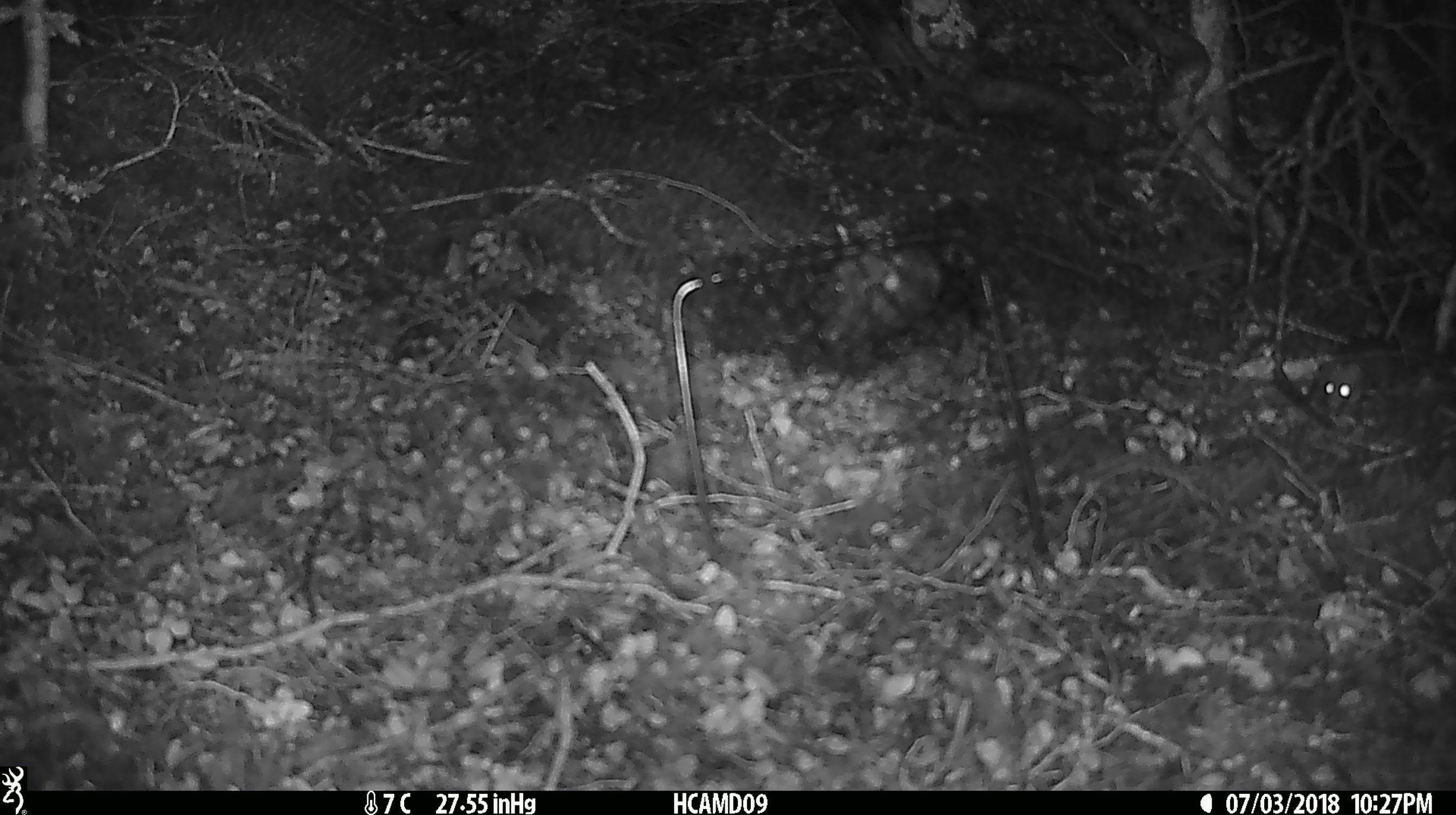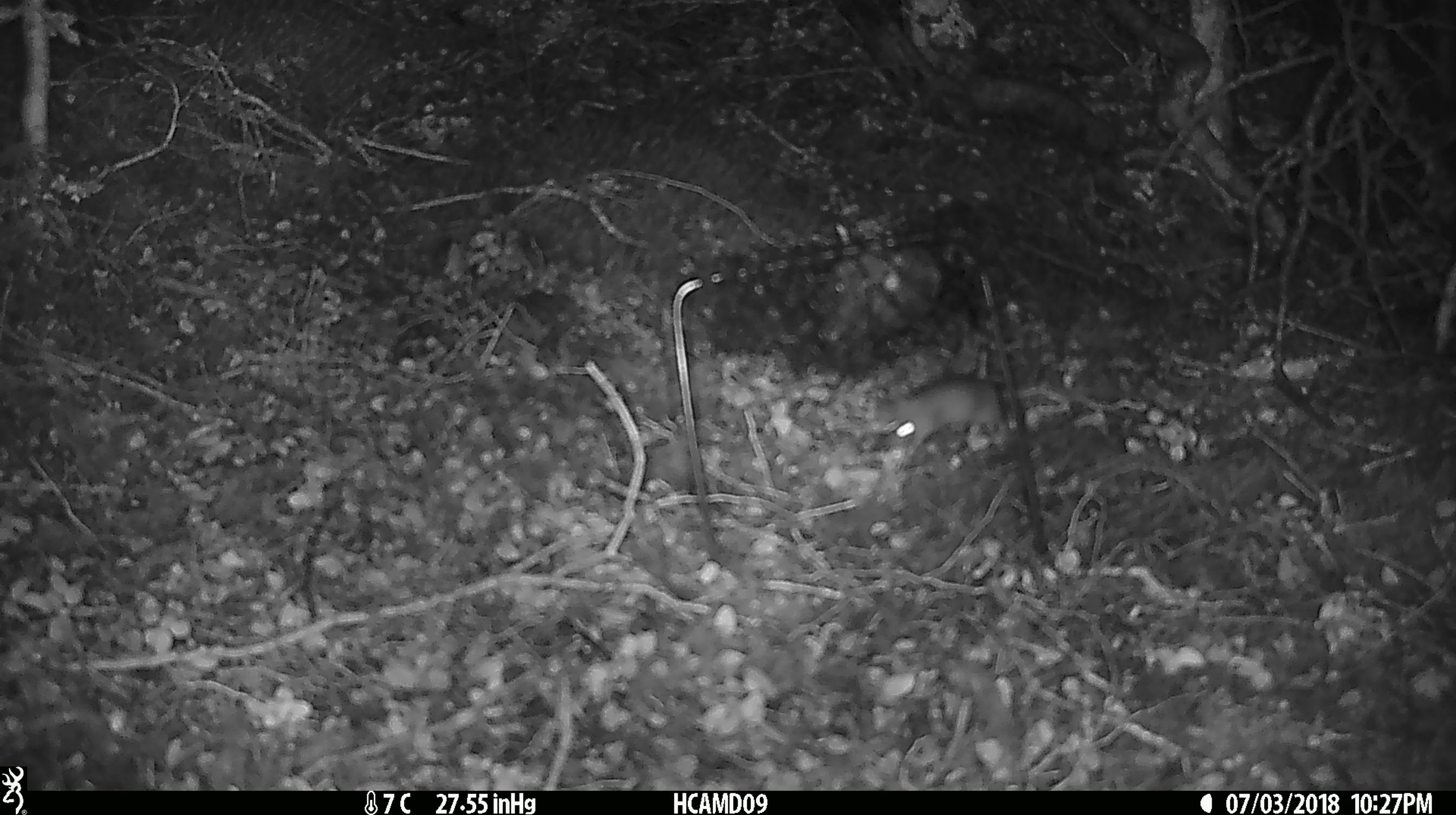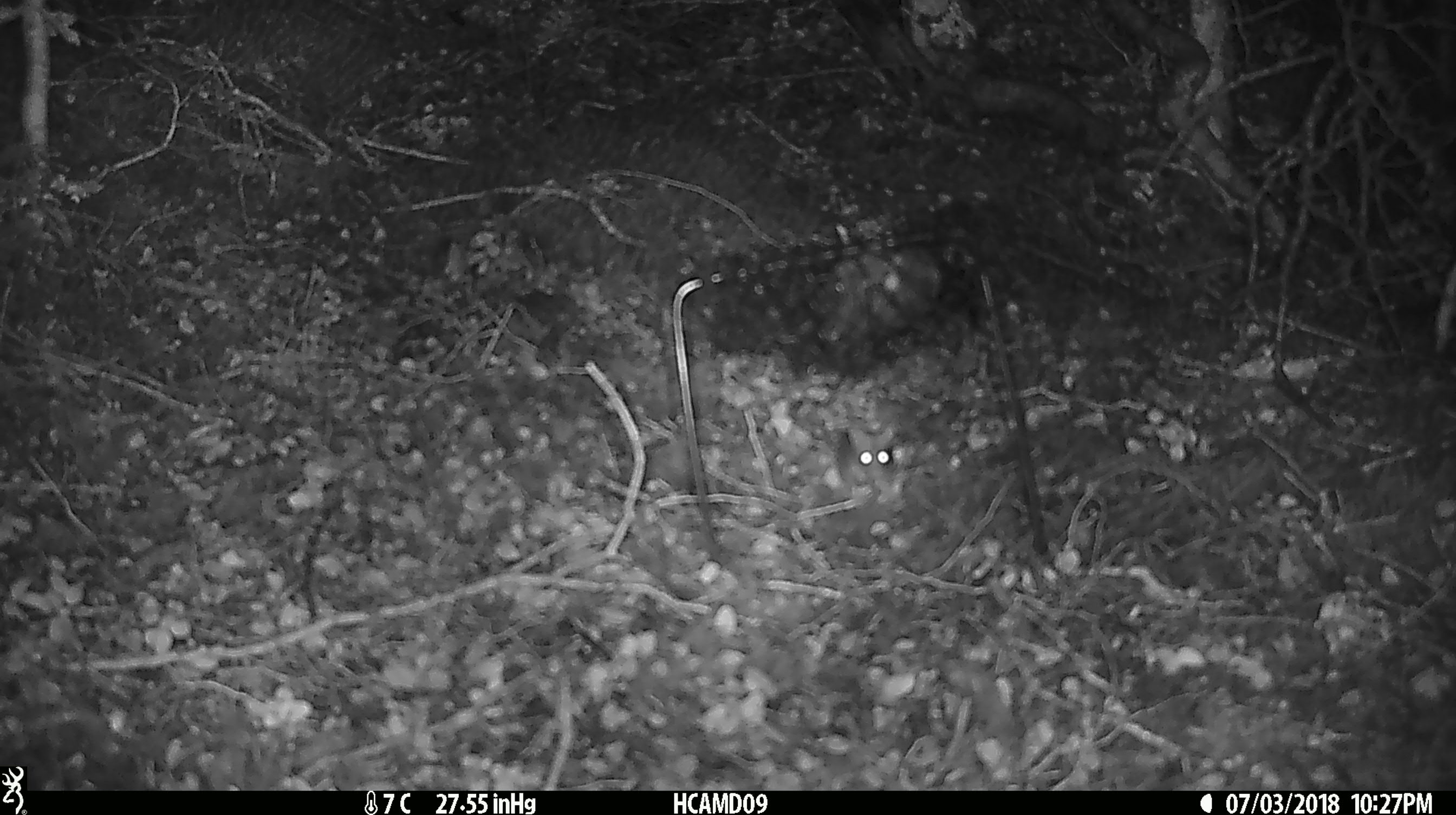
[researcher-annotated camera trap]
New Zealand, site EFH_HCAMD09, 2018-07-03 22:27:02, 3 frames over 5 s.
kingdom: Animalia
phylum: Chordata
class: Mammalia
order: Rodentia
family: Muridae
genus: Mus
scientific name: Mus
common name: mouse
Mouse (Mus).